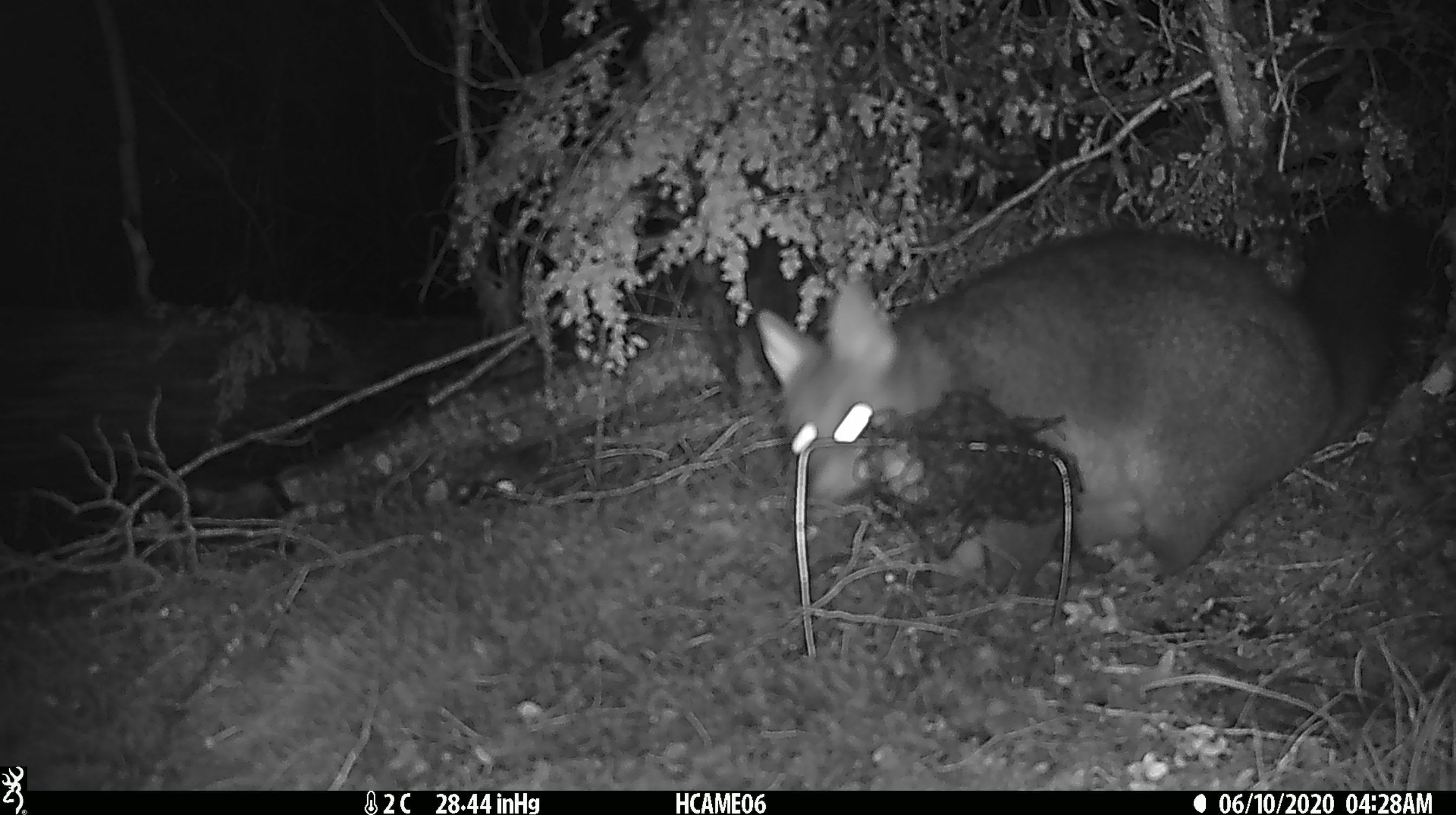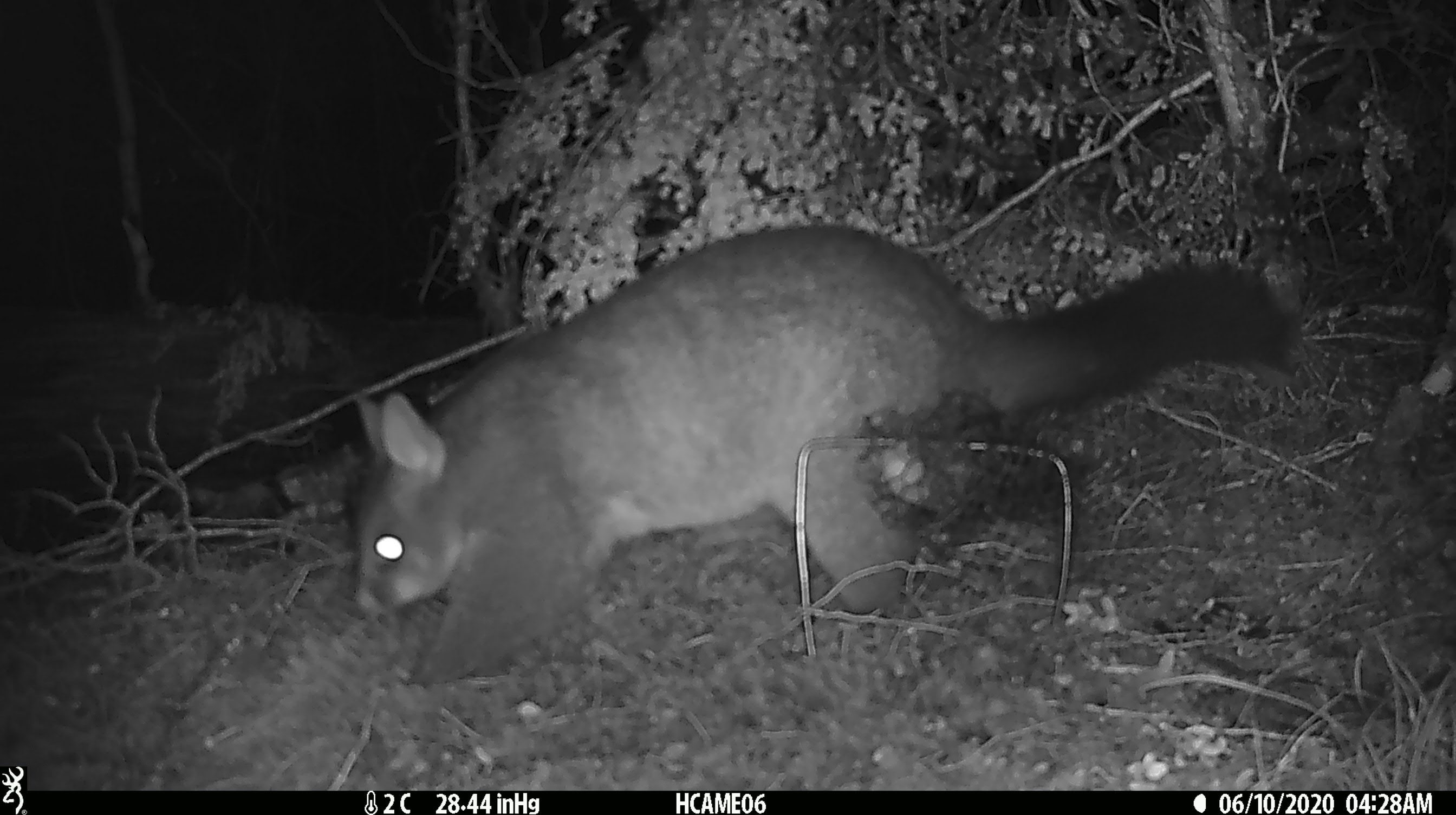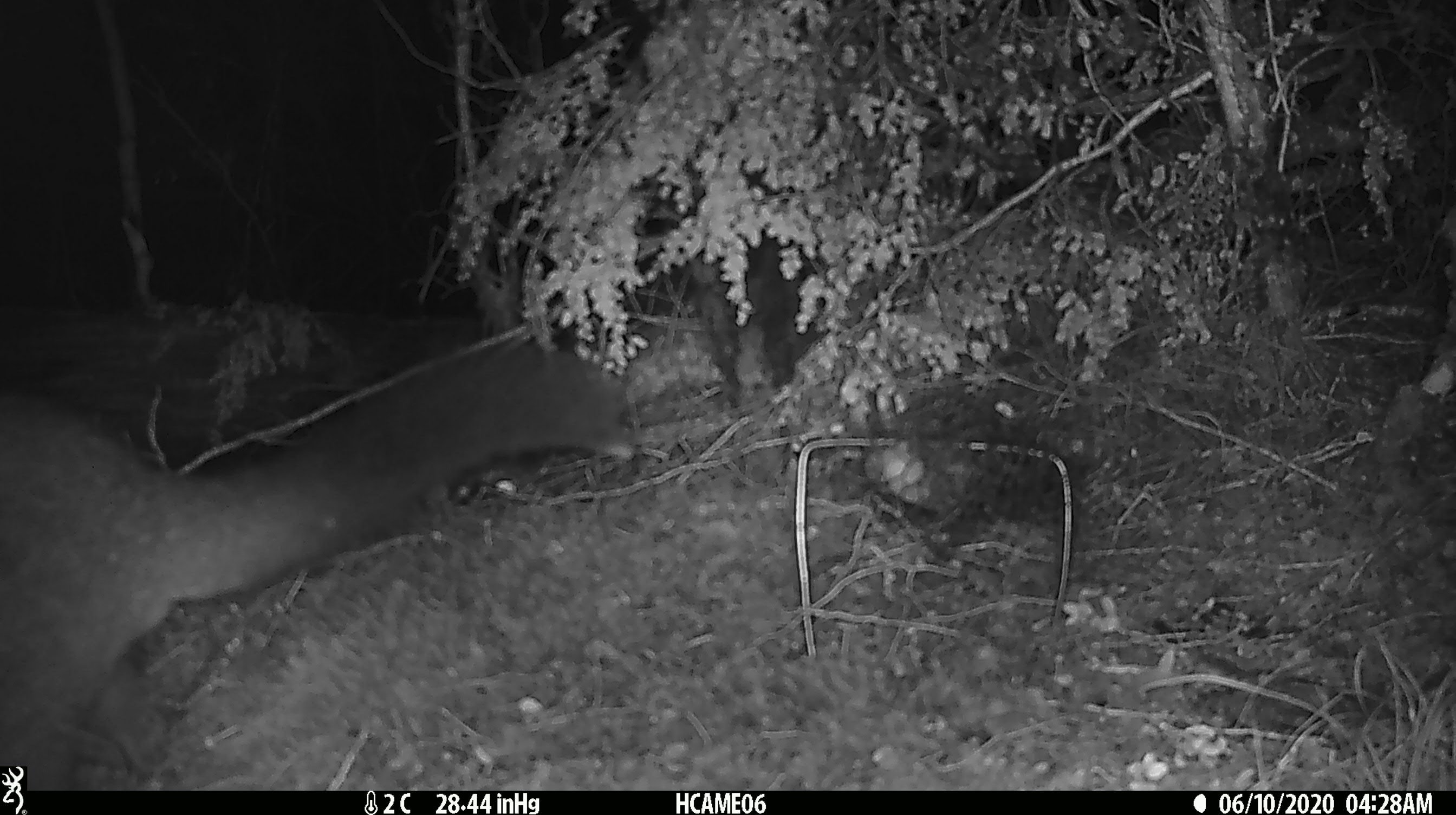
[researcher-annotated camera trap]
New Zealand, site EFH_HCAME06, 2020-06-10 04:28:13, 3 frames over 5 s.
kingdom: Animalia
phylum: Chordata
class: Mammalia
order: Diprotodontia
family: Phalangeridae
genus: Trichosurus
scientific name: Trichosurus vulpecula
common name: common brushtail possum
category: possum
Possum (common brushtail possum) (Trichosurus vulpecula).